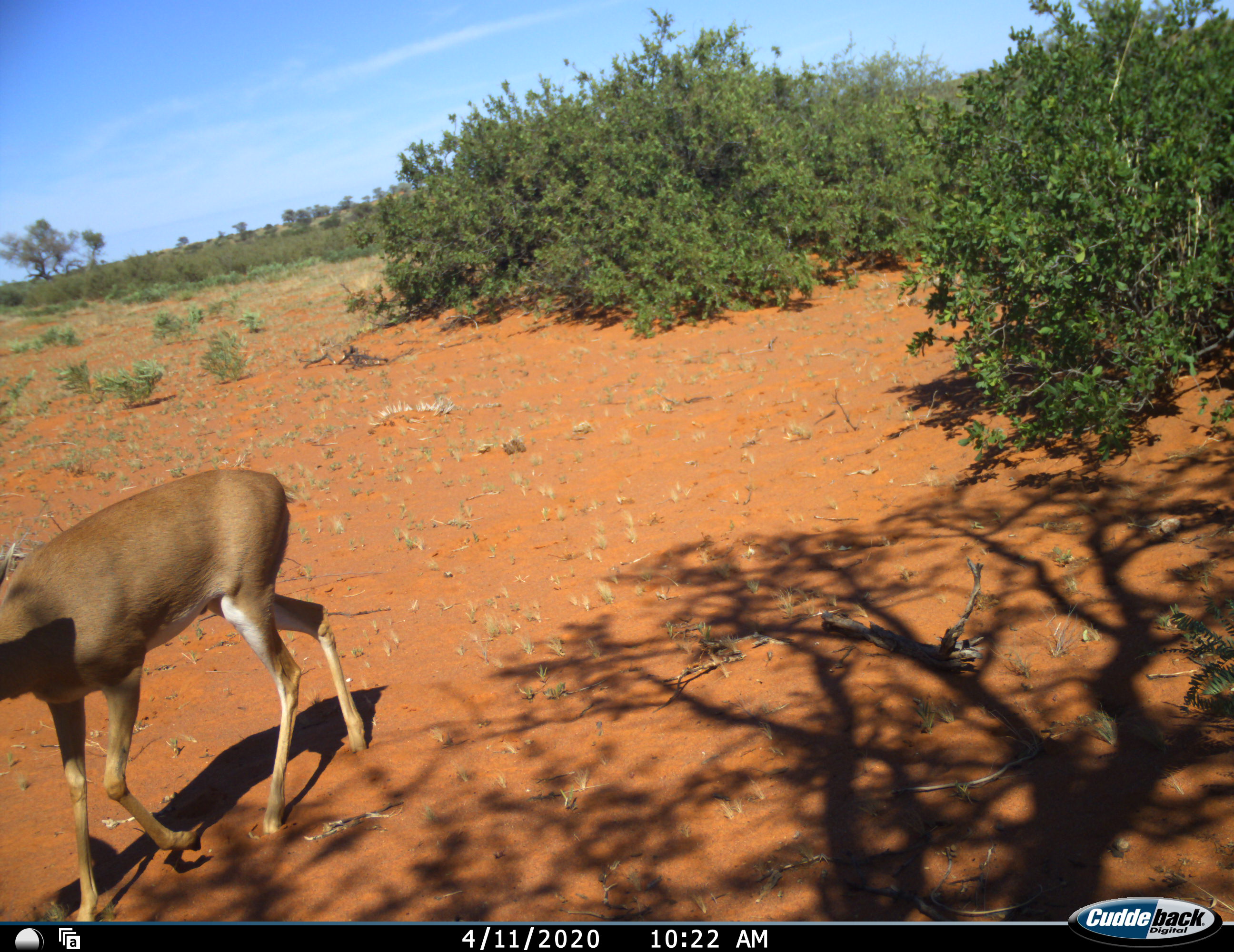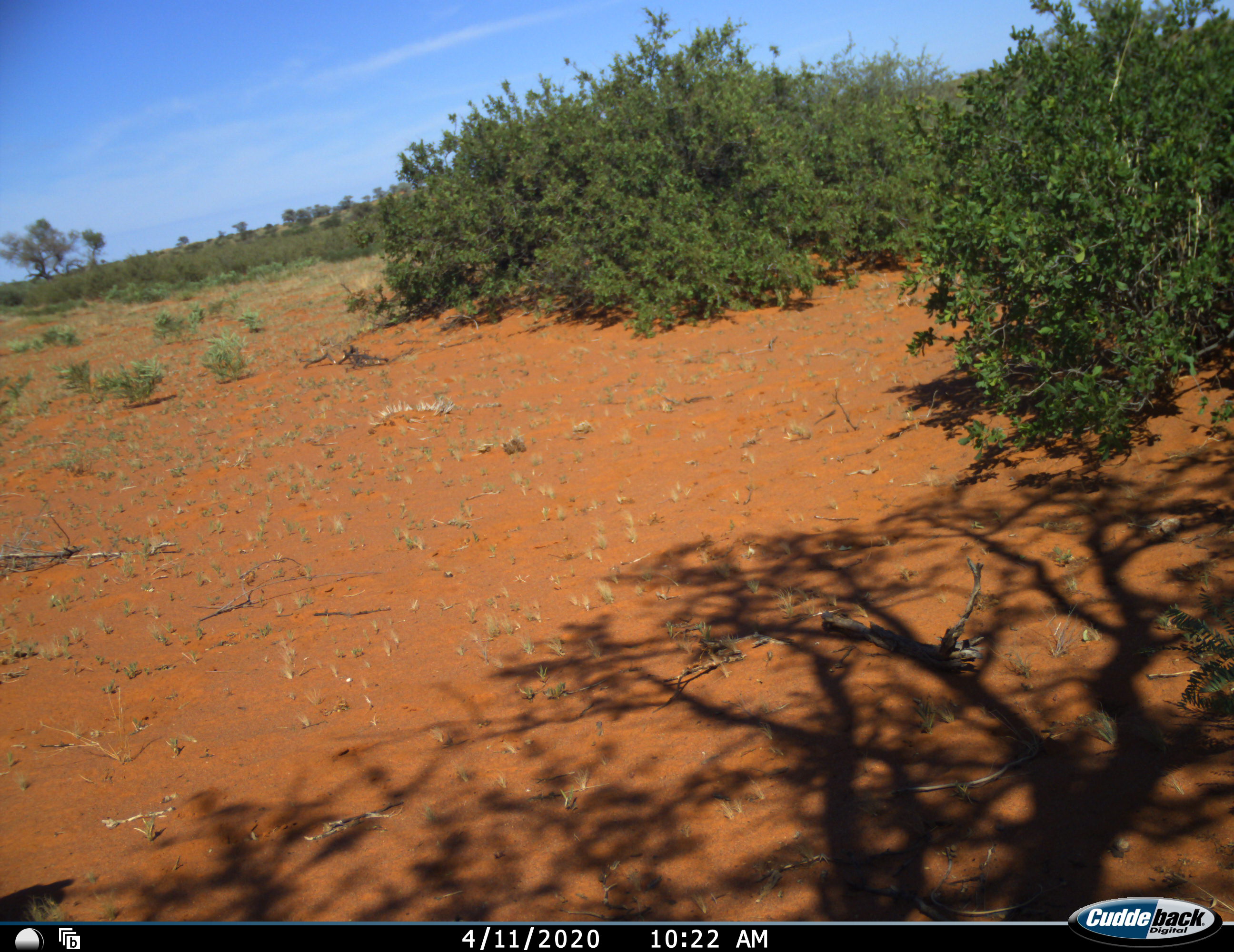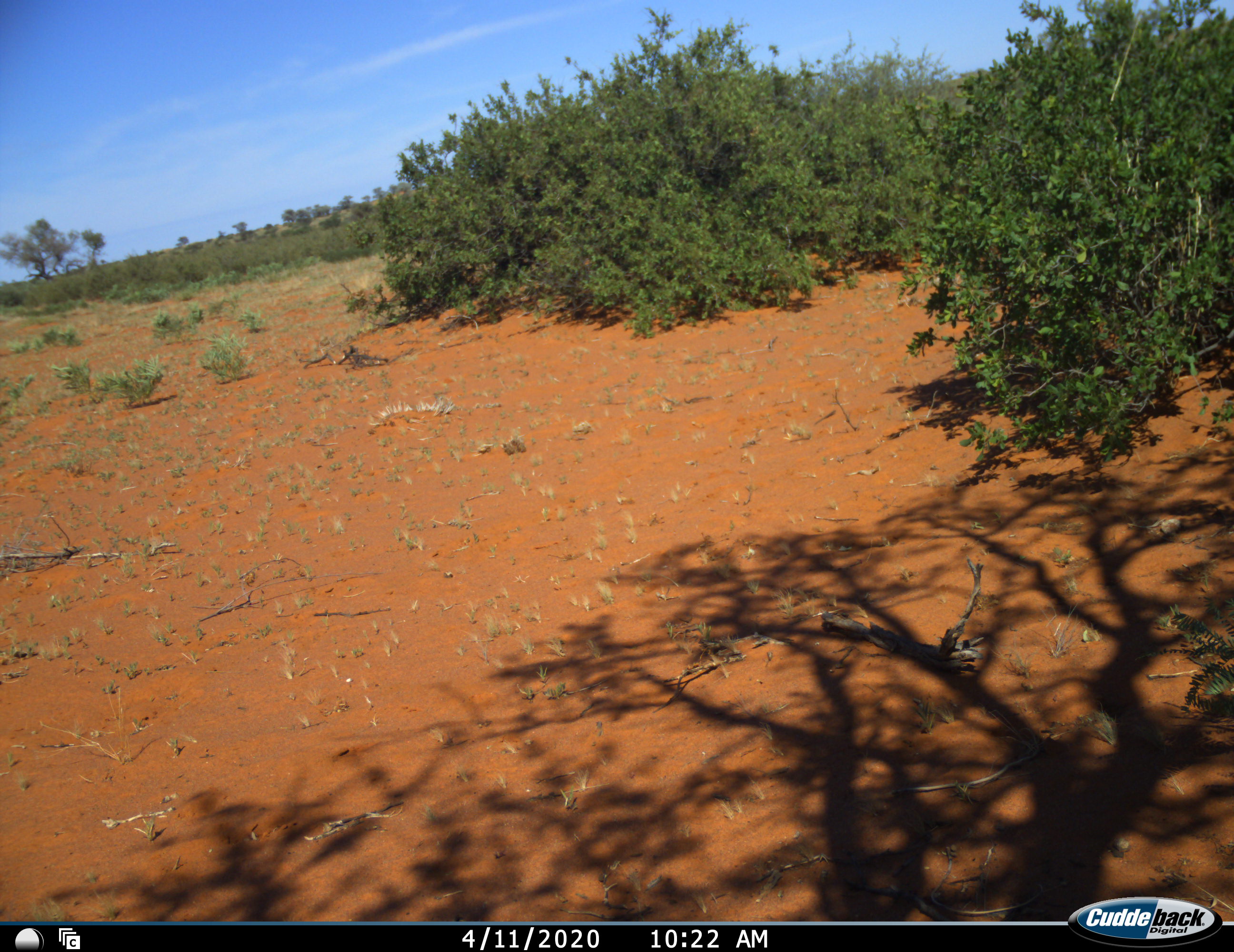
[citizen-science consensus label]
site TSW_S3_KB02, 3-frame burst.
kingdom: Animalia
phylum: Chordata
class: Mammalia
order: Artiodactyla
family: Bovidae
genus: Raphicerus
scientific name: Raphicerus campestris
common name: steenbok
Steenbok (Raphicerus campestris), count 1. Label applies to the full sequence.